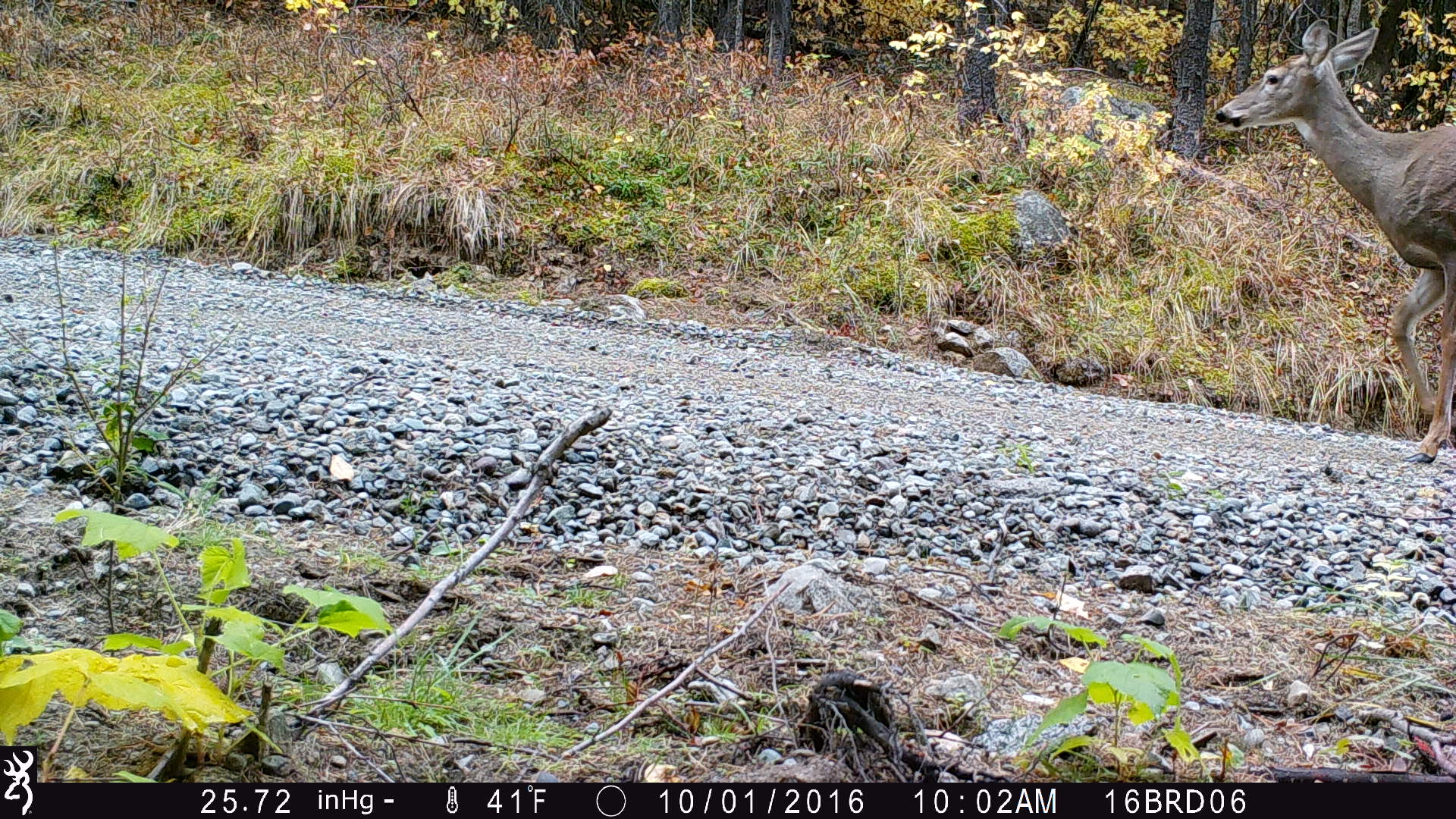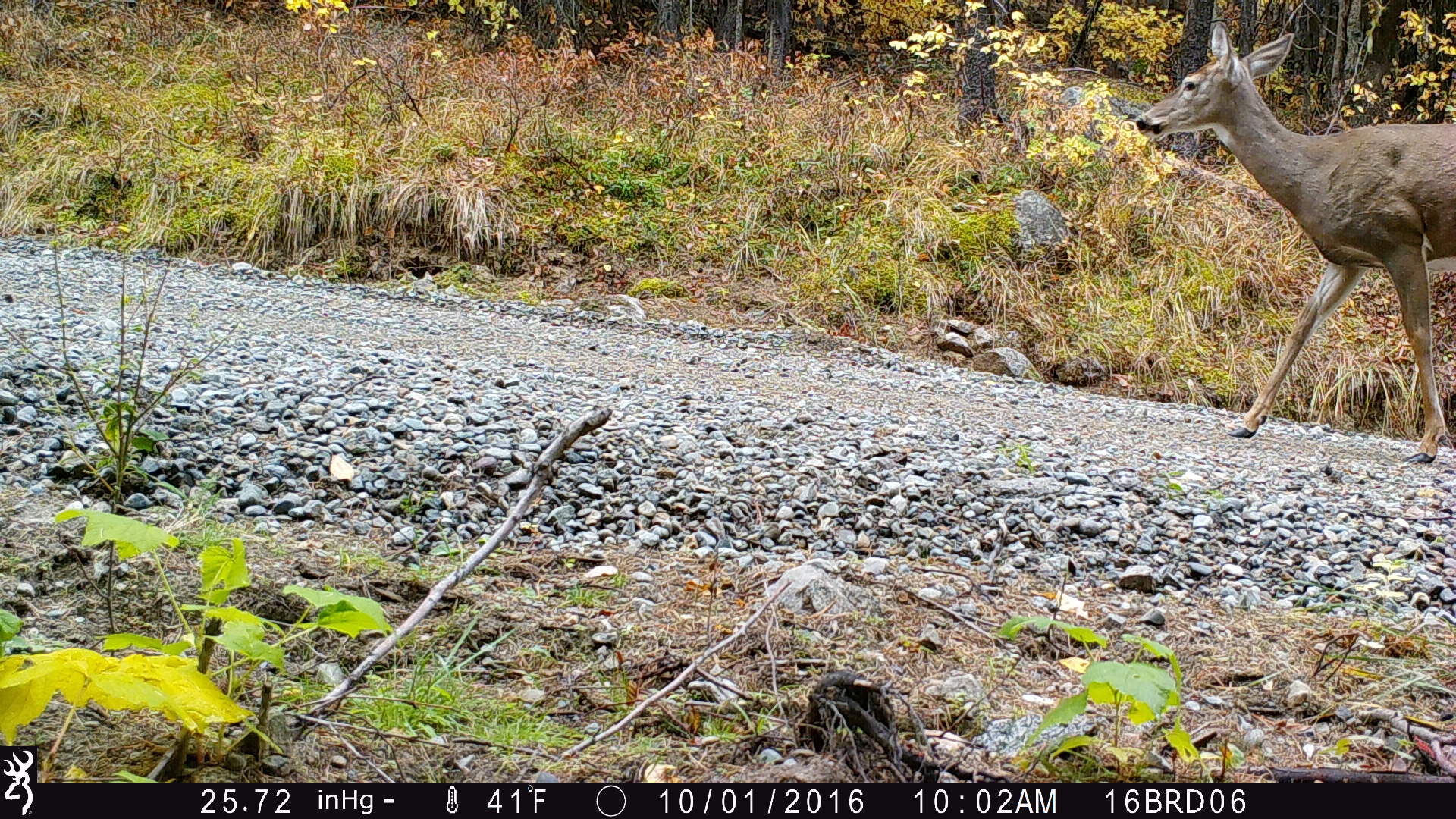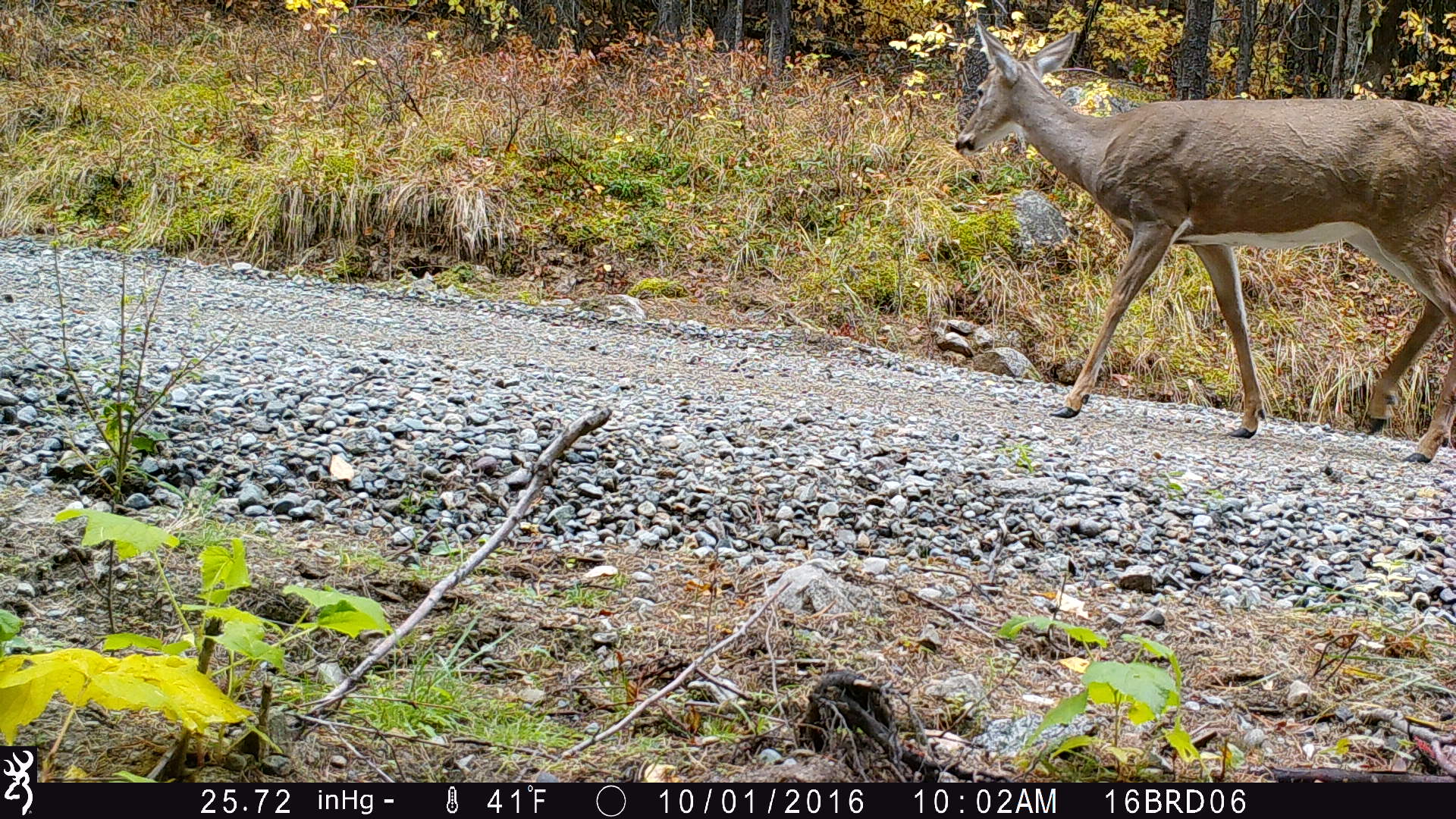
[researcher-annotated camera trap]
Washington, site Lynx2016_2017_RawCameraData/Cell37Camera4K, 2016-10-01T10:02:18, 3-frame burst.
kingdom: Animalia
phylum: Chordata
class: Mammalia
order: Artiodactyla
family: Cervidae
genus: Odocoileus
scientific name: Odocoileus virginianus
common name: white-tailed deer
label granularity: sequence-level